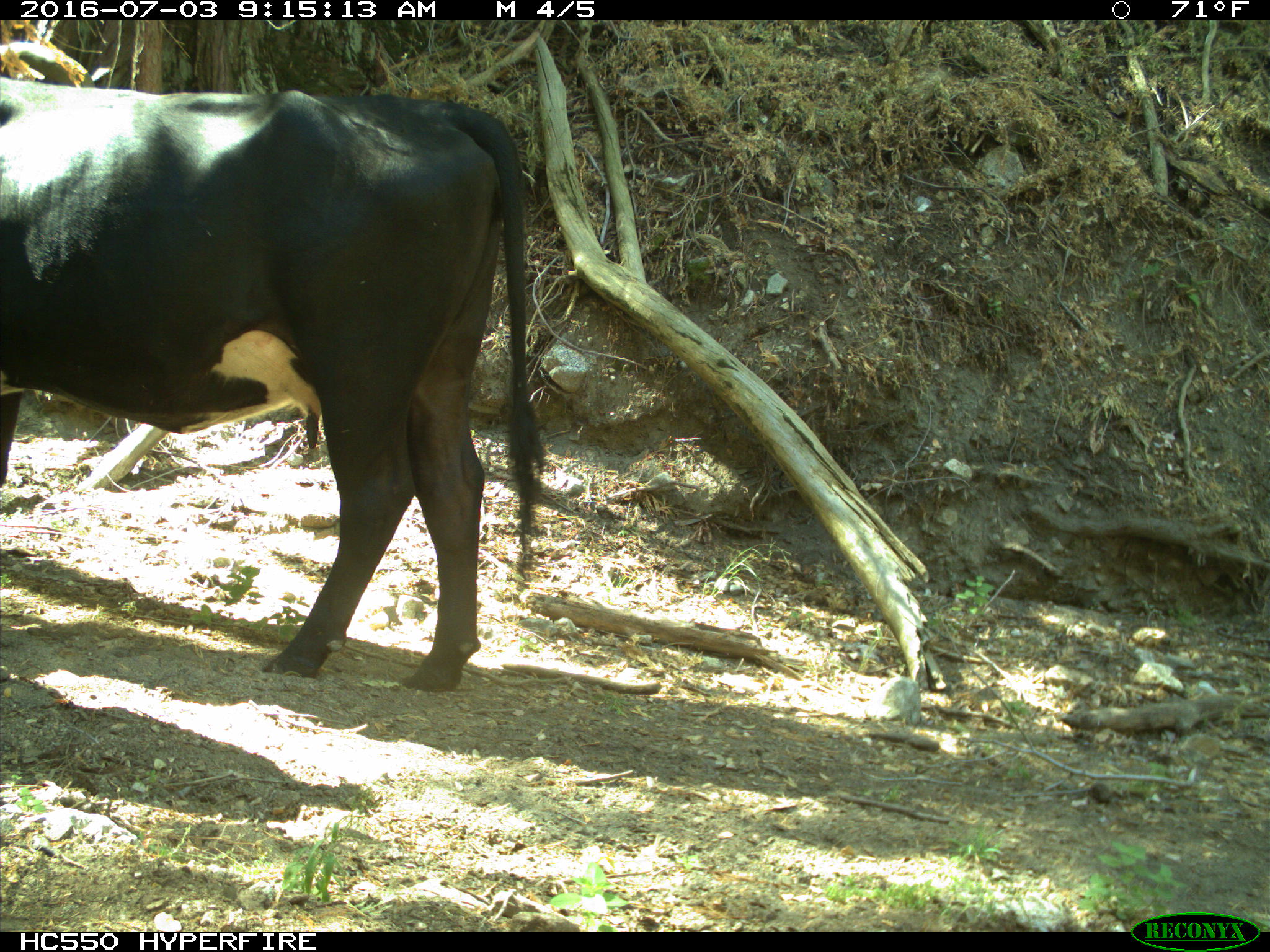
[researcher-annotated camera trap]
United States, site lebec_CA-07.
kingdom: Animalia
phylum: Chordata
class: Mammalia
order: Artiodactyla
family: Bovidae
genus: Bos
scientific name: Bos taurus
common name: domestic cow